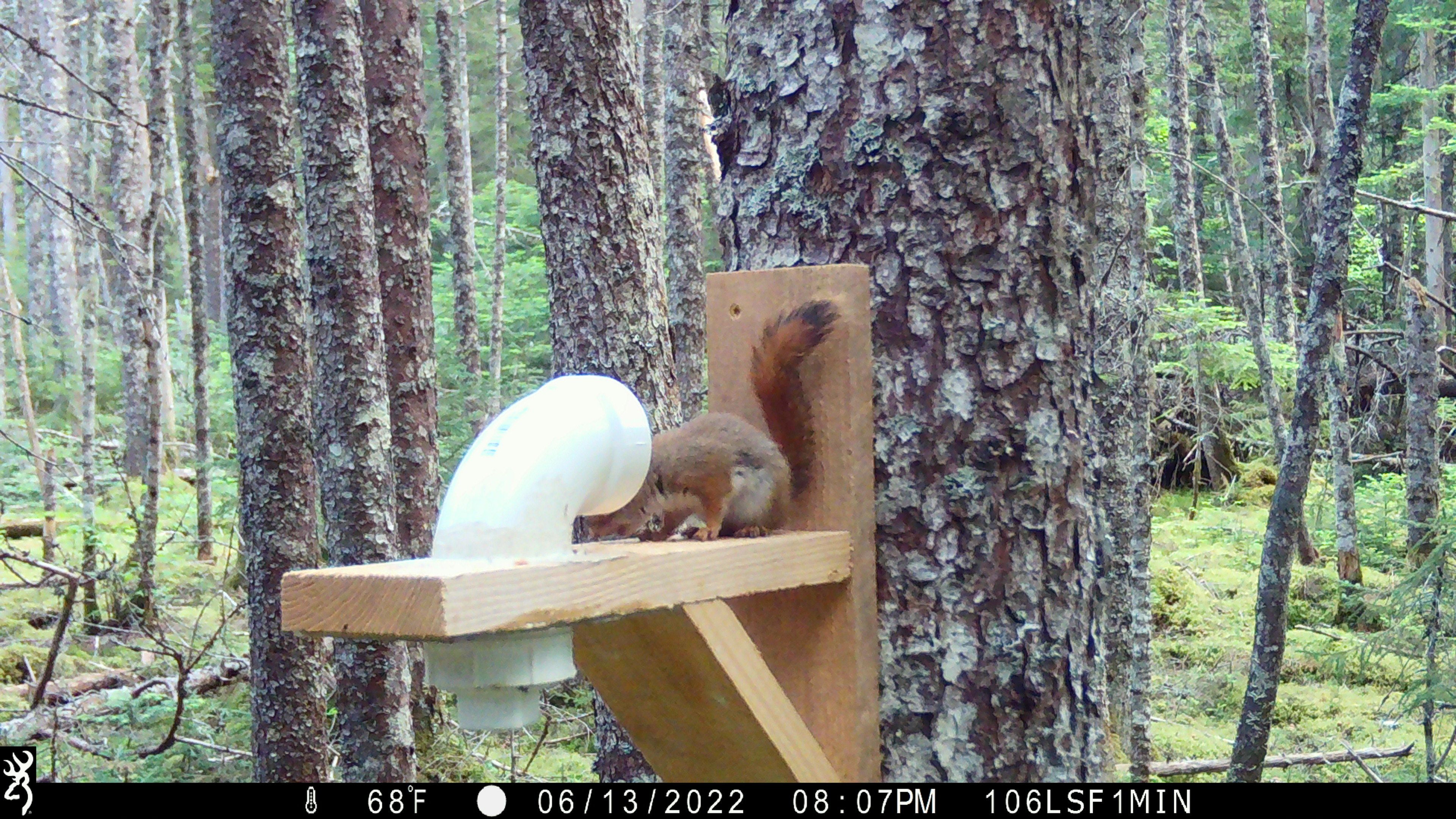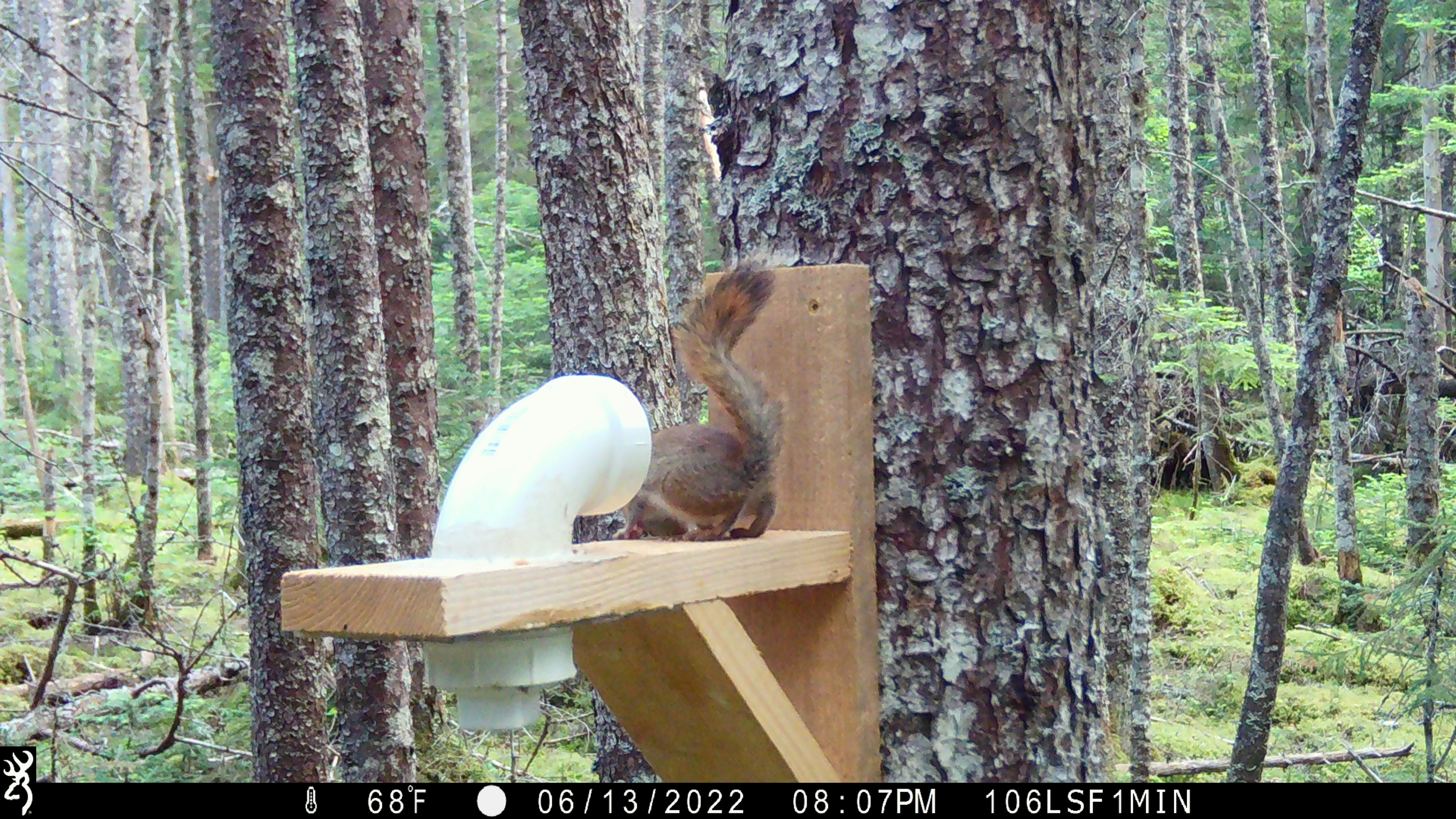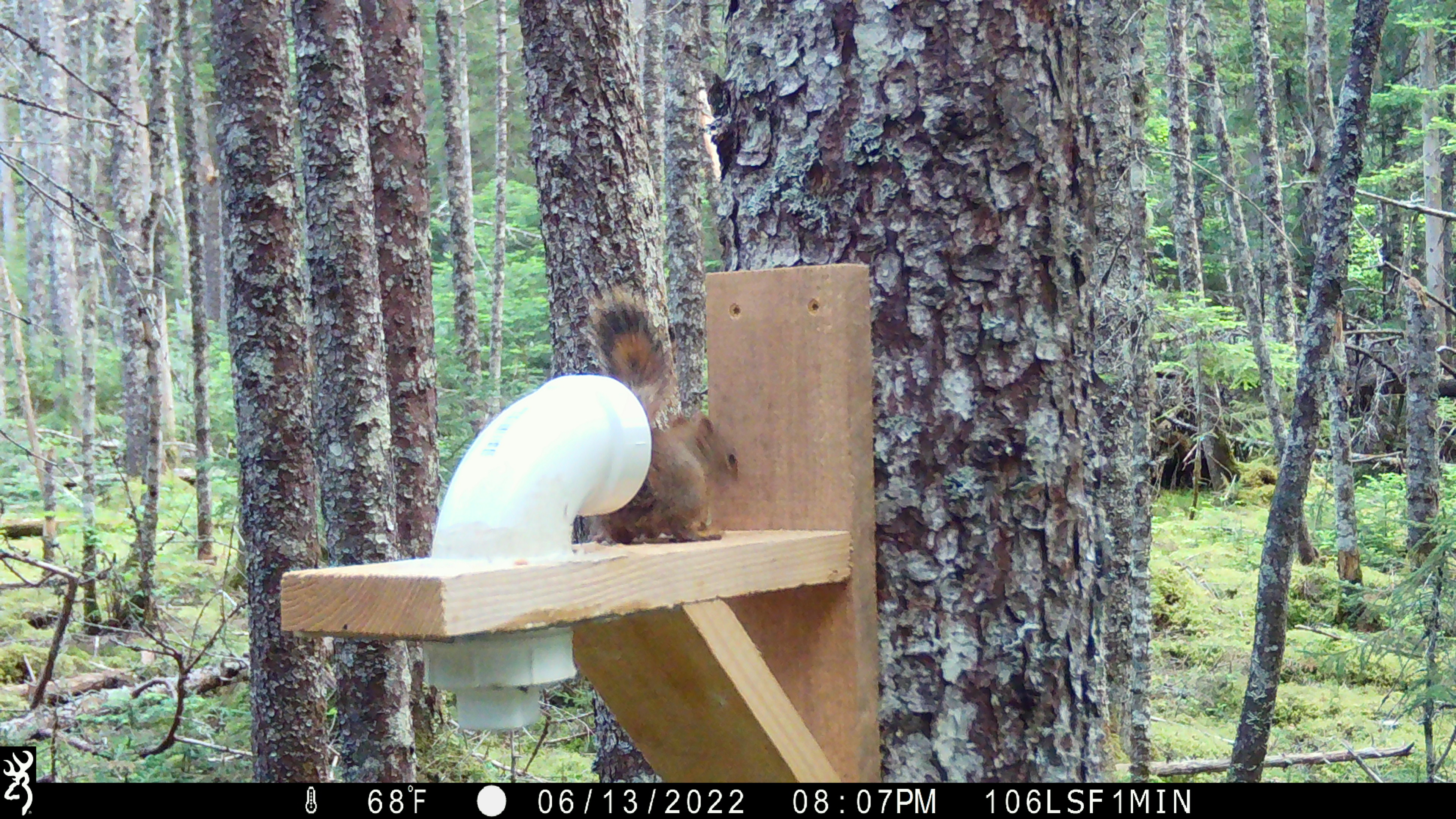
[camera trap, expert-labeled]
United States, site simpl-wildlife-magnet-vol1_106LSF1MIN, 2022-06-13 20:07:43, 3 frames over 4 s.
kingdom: Animalia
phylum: Chordata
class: Mammalia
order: Rodentia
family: Sciuridae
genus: Tamiasciurus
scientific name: Tamiasciurus hudsonicus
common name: red squirrel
Red squirrel (Tamiasciurus hudsonicus).